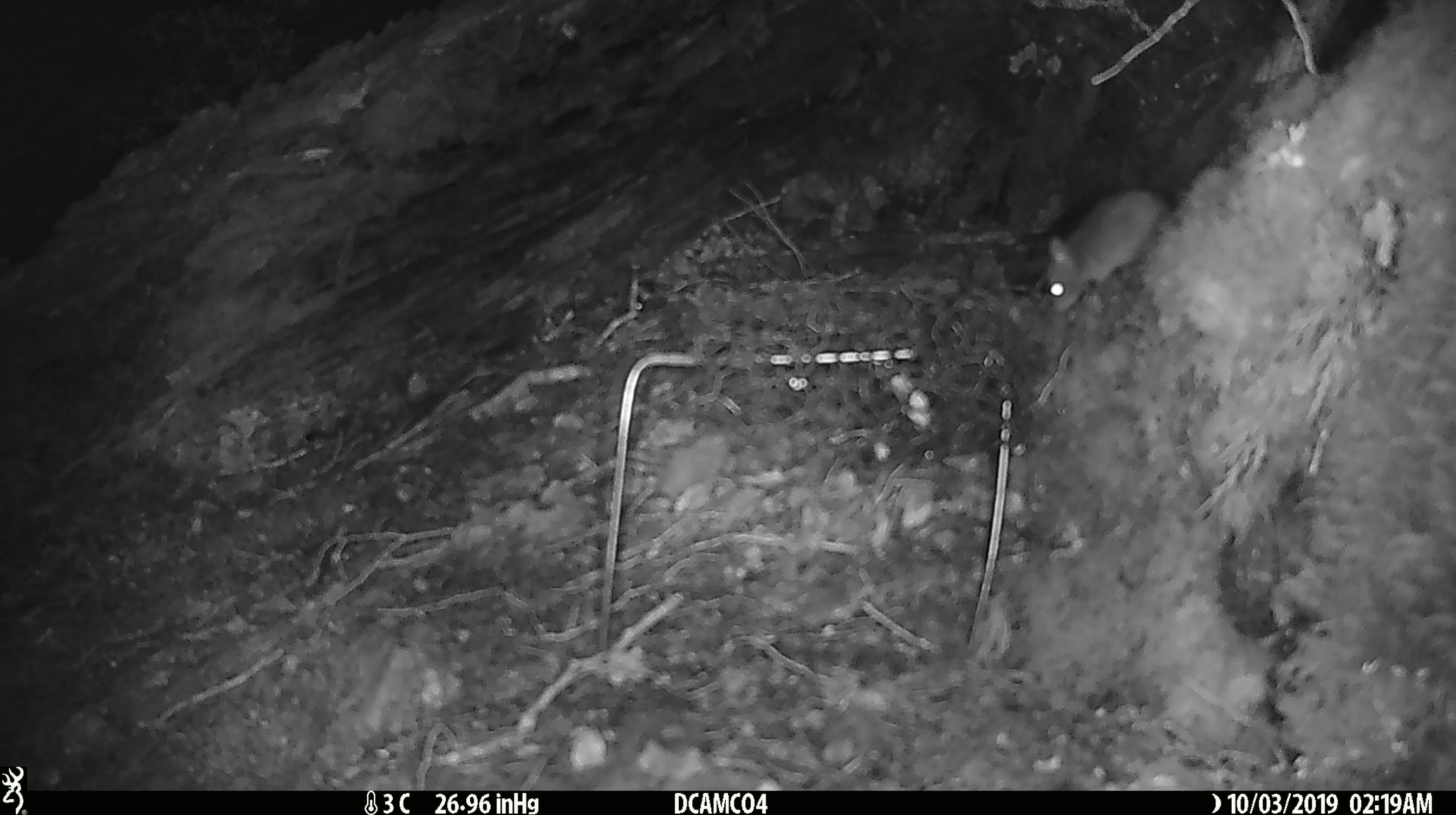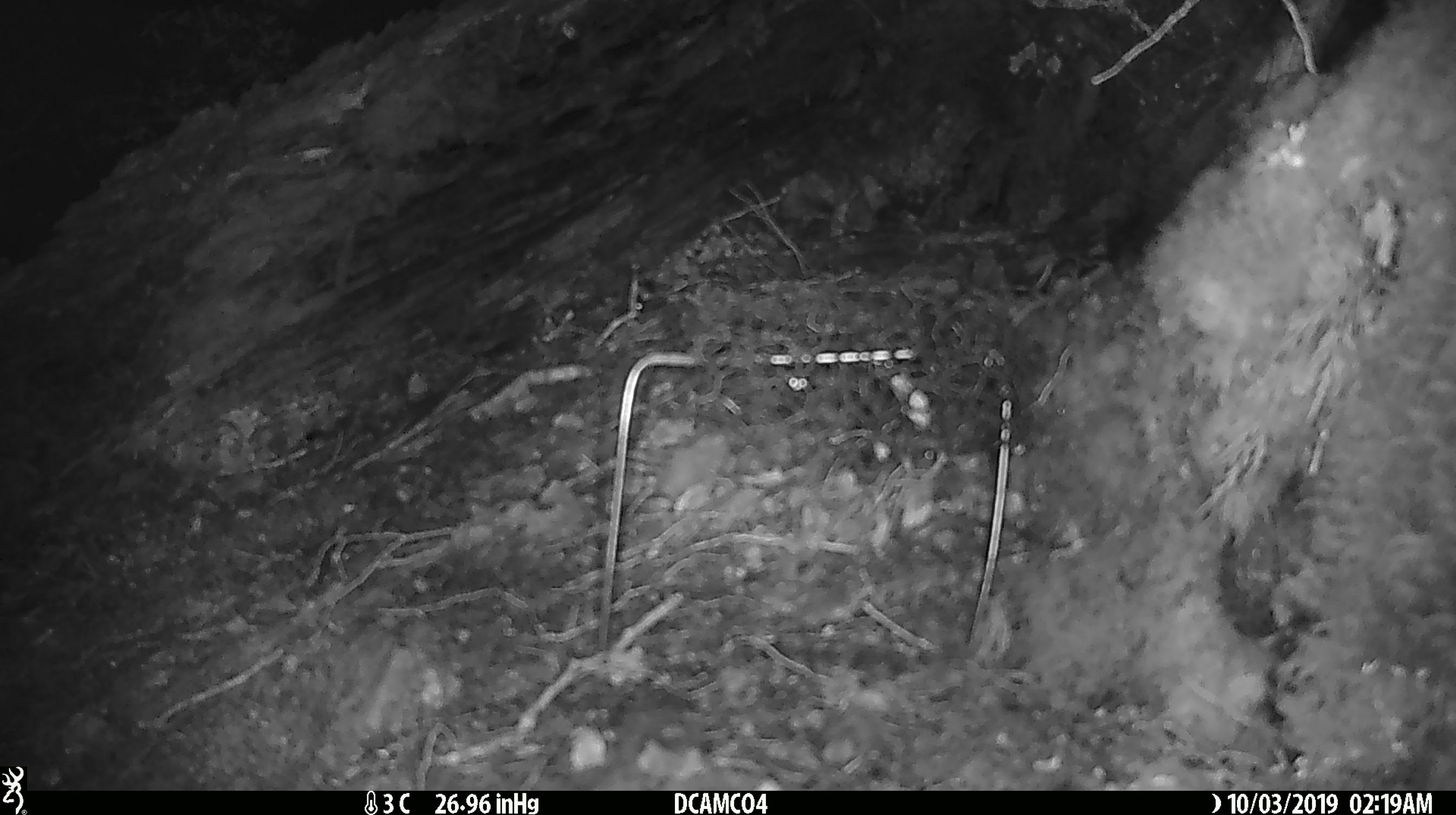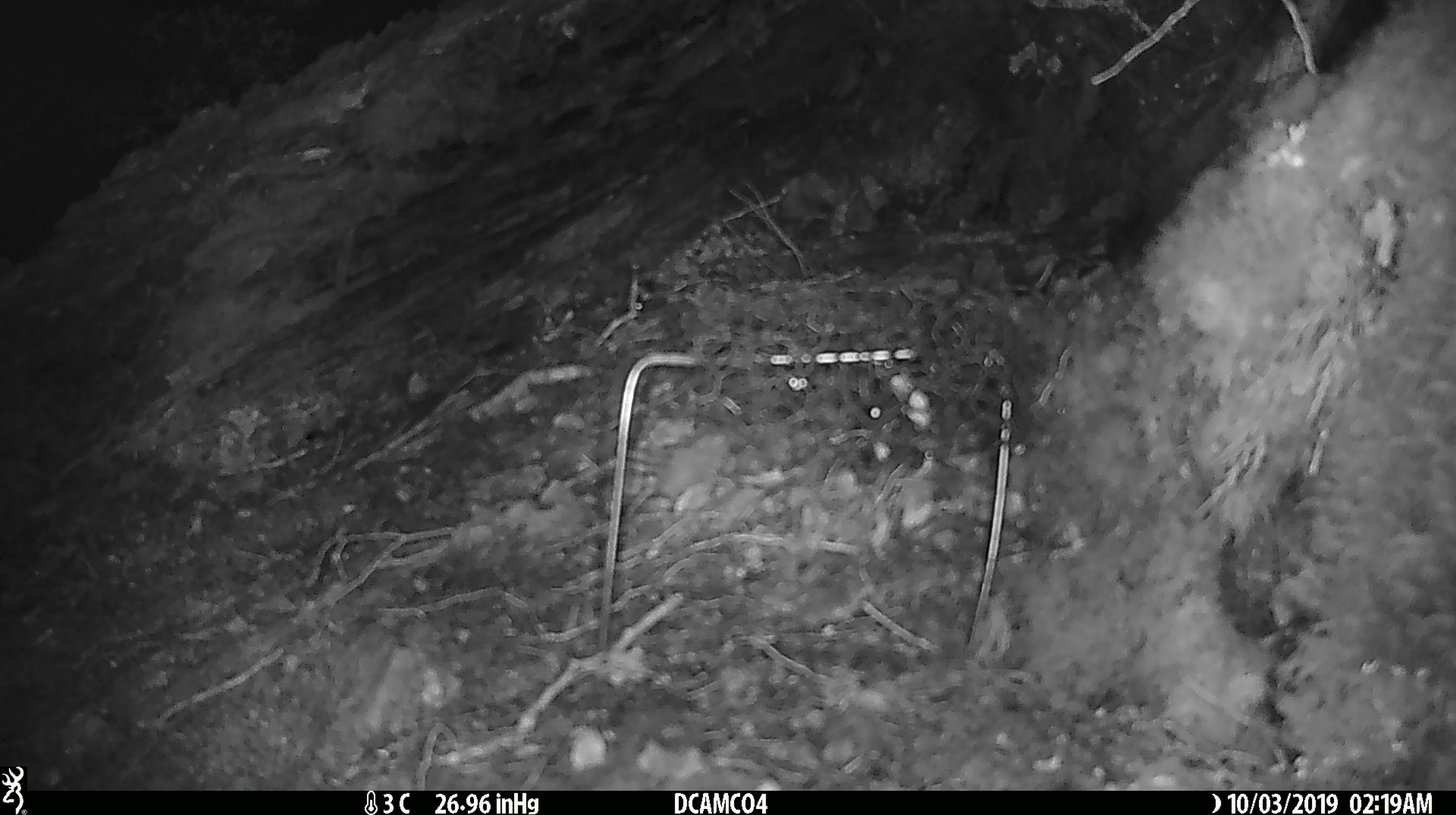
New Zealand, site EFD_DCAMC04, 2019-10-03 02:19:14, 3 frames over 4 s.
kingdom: Animalia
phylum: Chordata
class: Mammalia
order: Rodentia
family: Muridae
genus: Mus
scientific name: Mus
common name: mouse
Mouse (Mus).